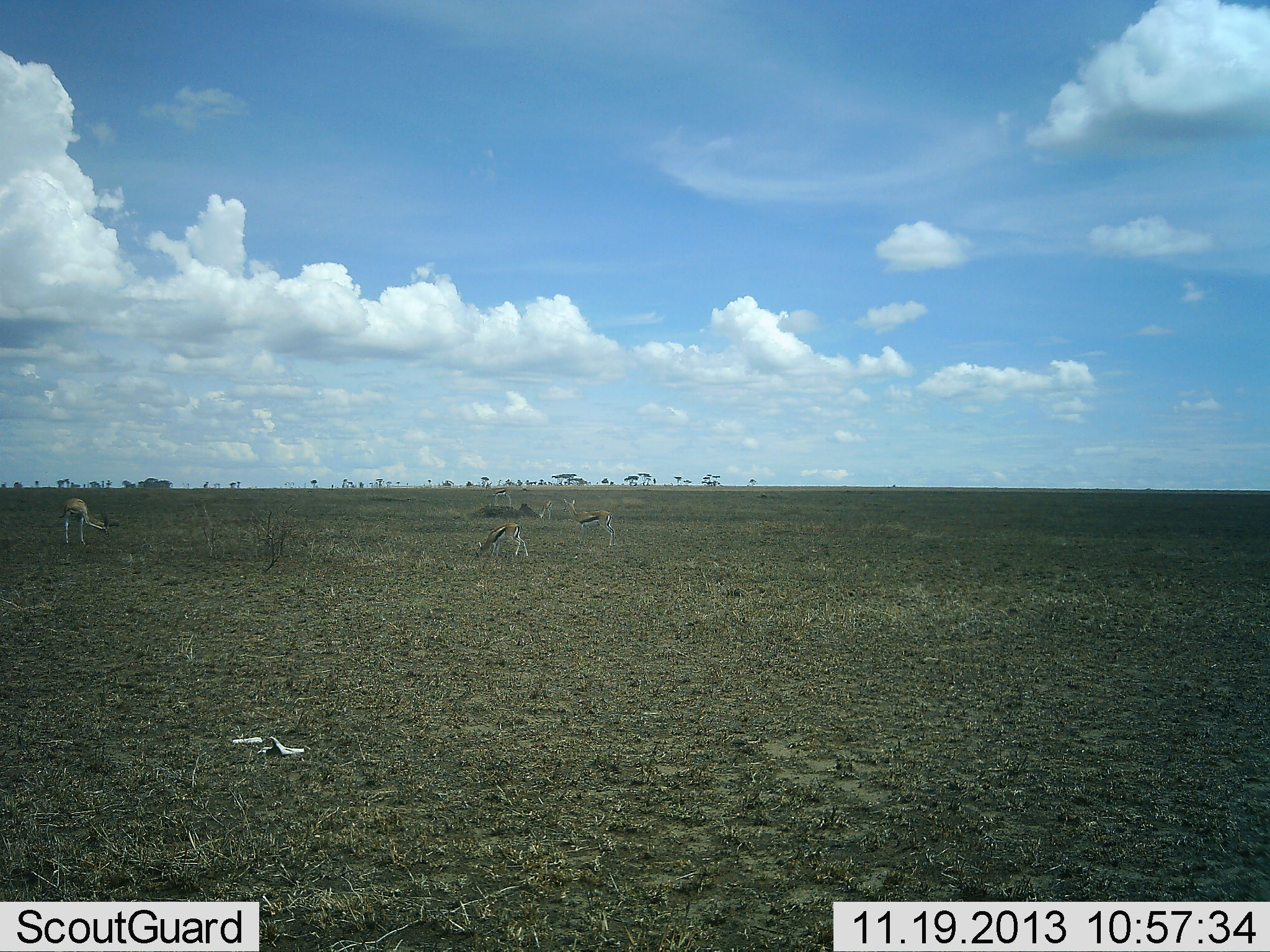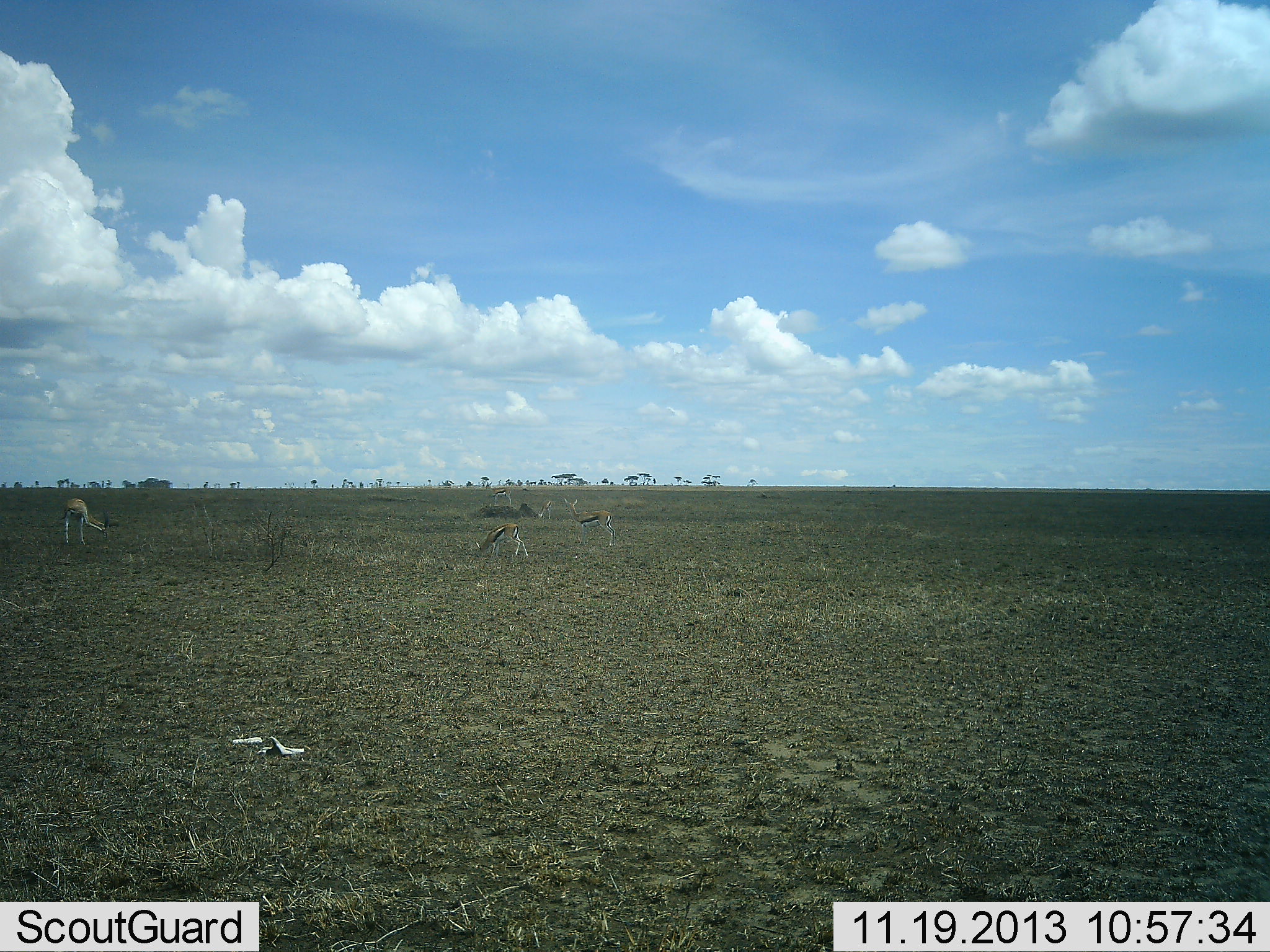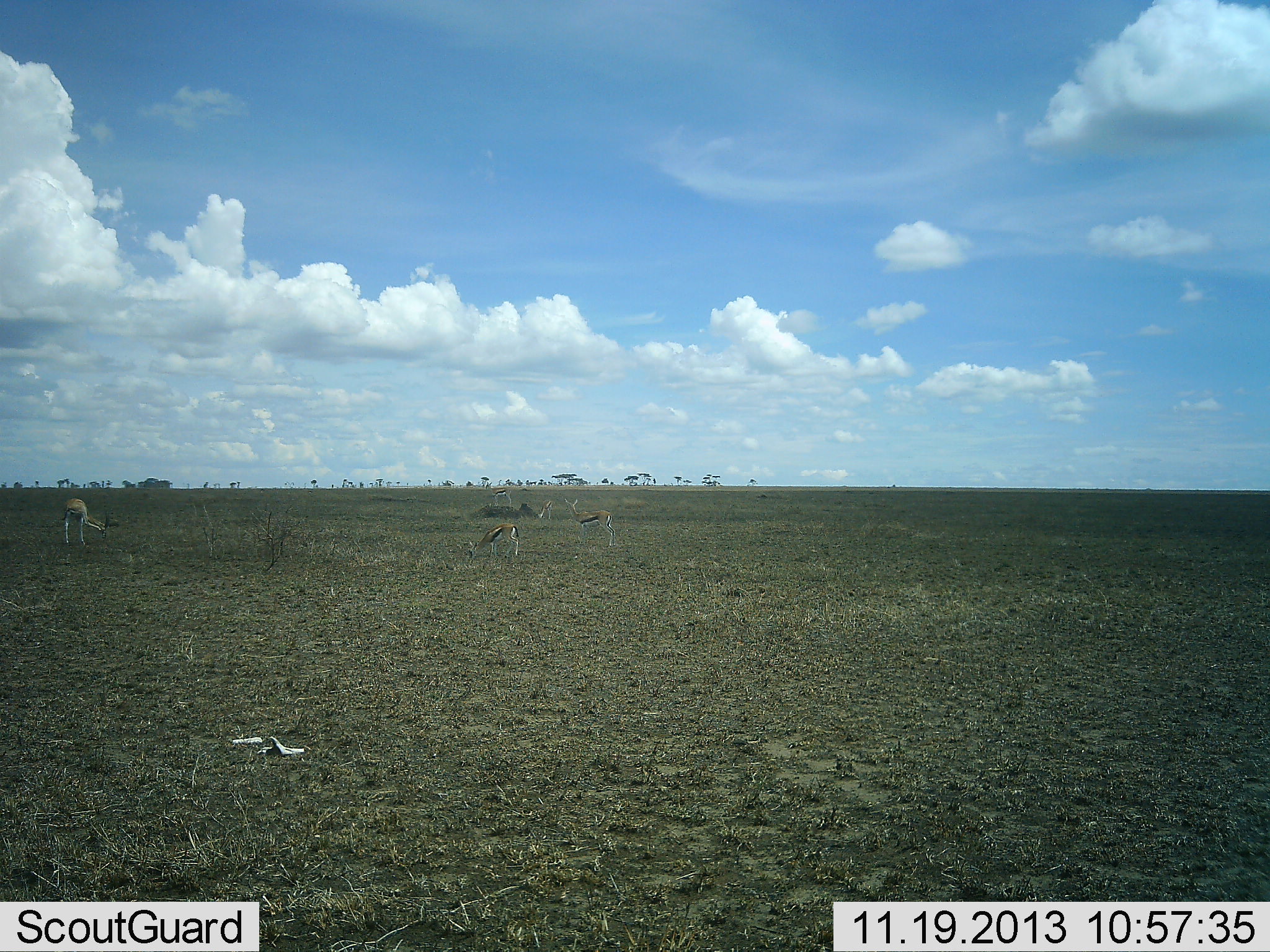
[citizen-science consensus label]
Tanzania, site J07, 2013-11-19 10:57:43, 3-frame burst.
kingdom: Animalia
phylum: Chordata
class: Mammalia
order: Artiodactyla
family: Bovidae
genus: Eudorcas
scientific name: Eudorcas thomsonii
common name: thomson's gazelle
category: gazellethomsons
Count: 3.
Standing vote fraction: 30%.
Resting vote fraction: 0%.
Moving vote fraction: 0%.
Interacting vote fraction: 0%.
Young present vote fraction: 0%.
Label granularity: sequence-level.